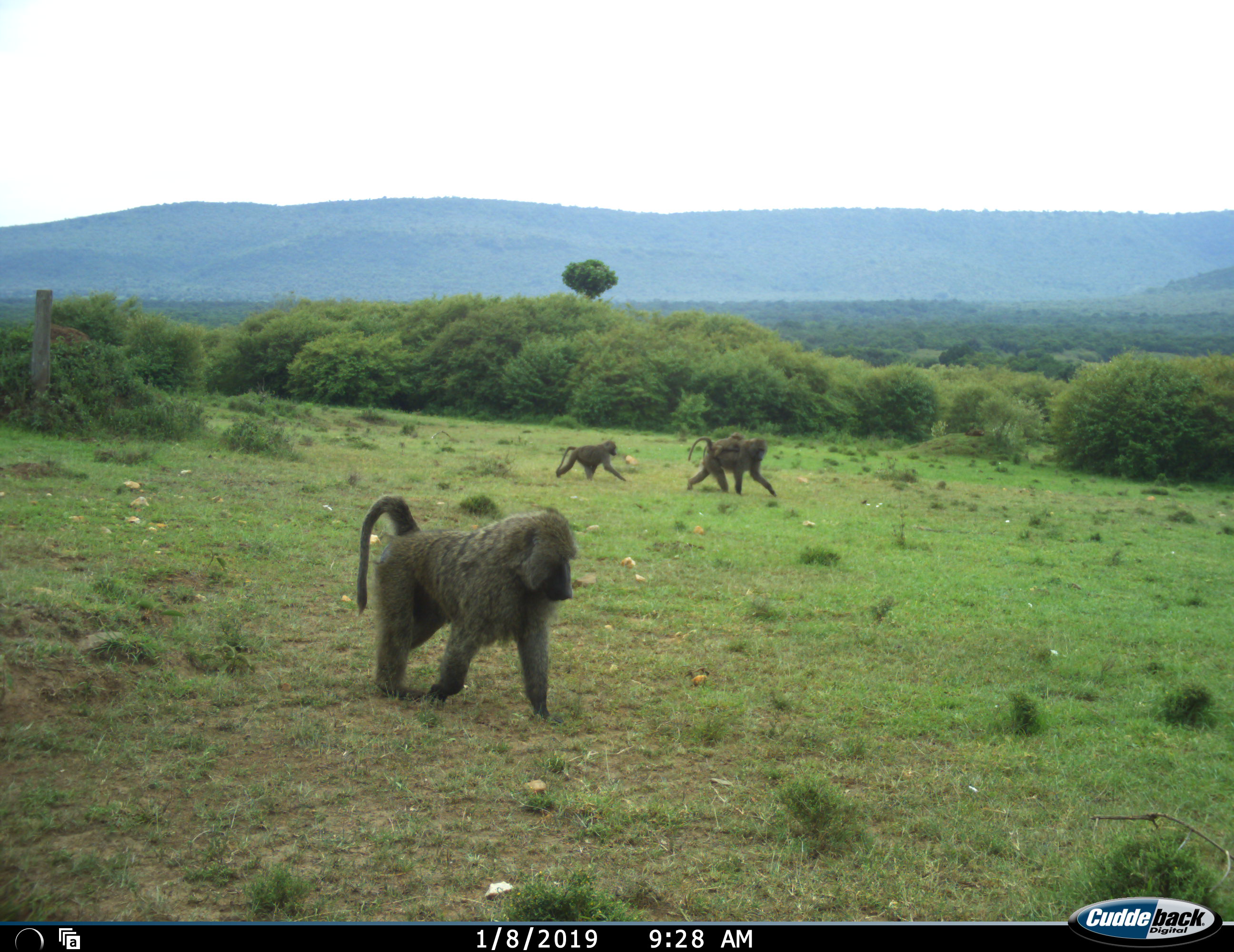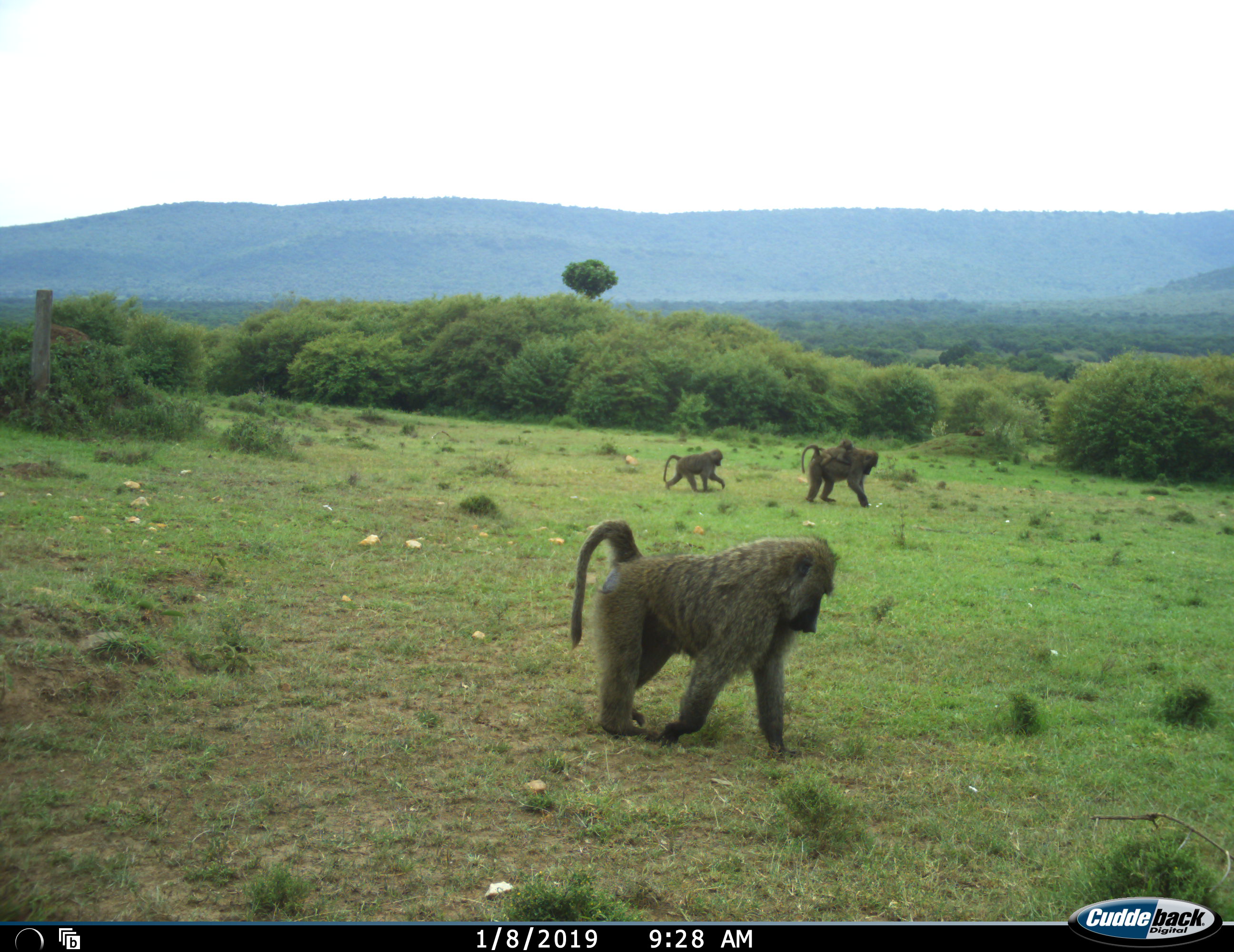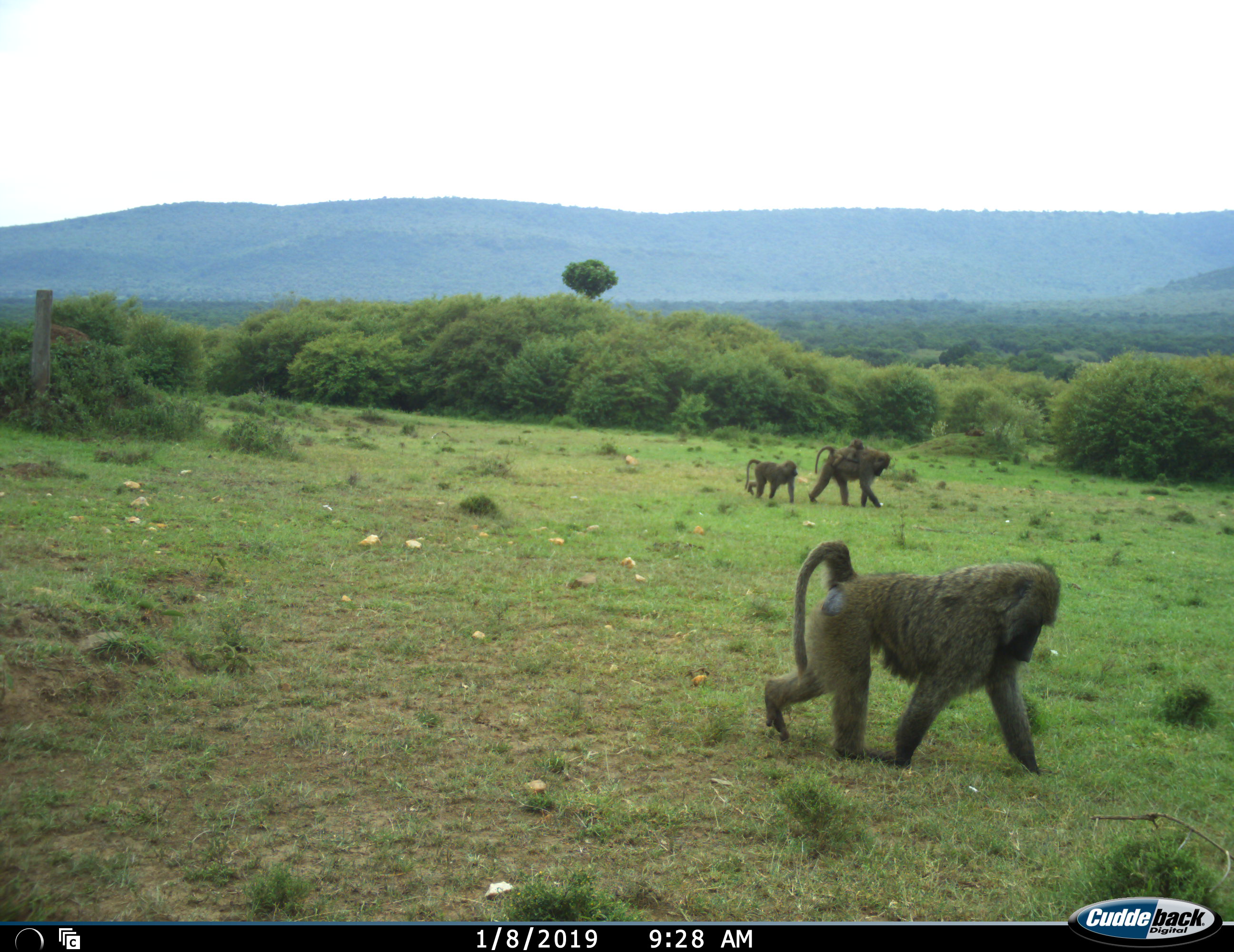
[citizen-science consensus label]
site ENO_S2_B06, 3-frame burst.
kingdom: Animalia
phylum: Chordata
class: Mammalia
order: Primates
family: Cercopithecidae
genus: Papio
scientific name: Papio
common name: baboon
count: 4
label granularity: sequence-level